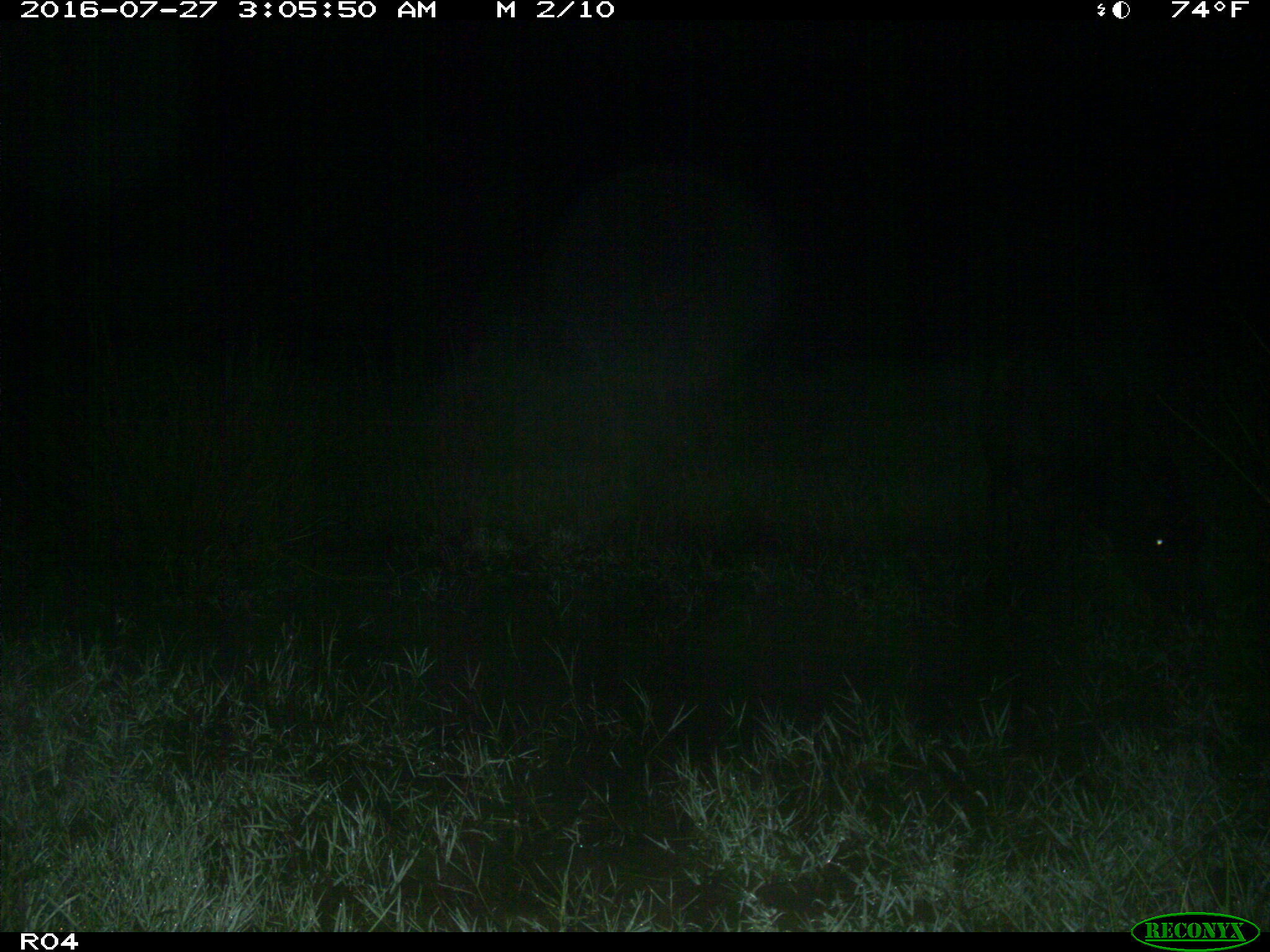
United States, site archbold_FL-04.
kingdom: Animalia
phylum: Chordata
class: Mammalia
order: Artiodactyla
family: Bovidae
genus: Bos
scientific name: Bos taurus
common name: domestic cow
Bos taurus (domestic cow).